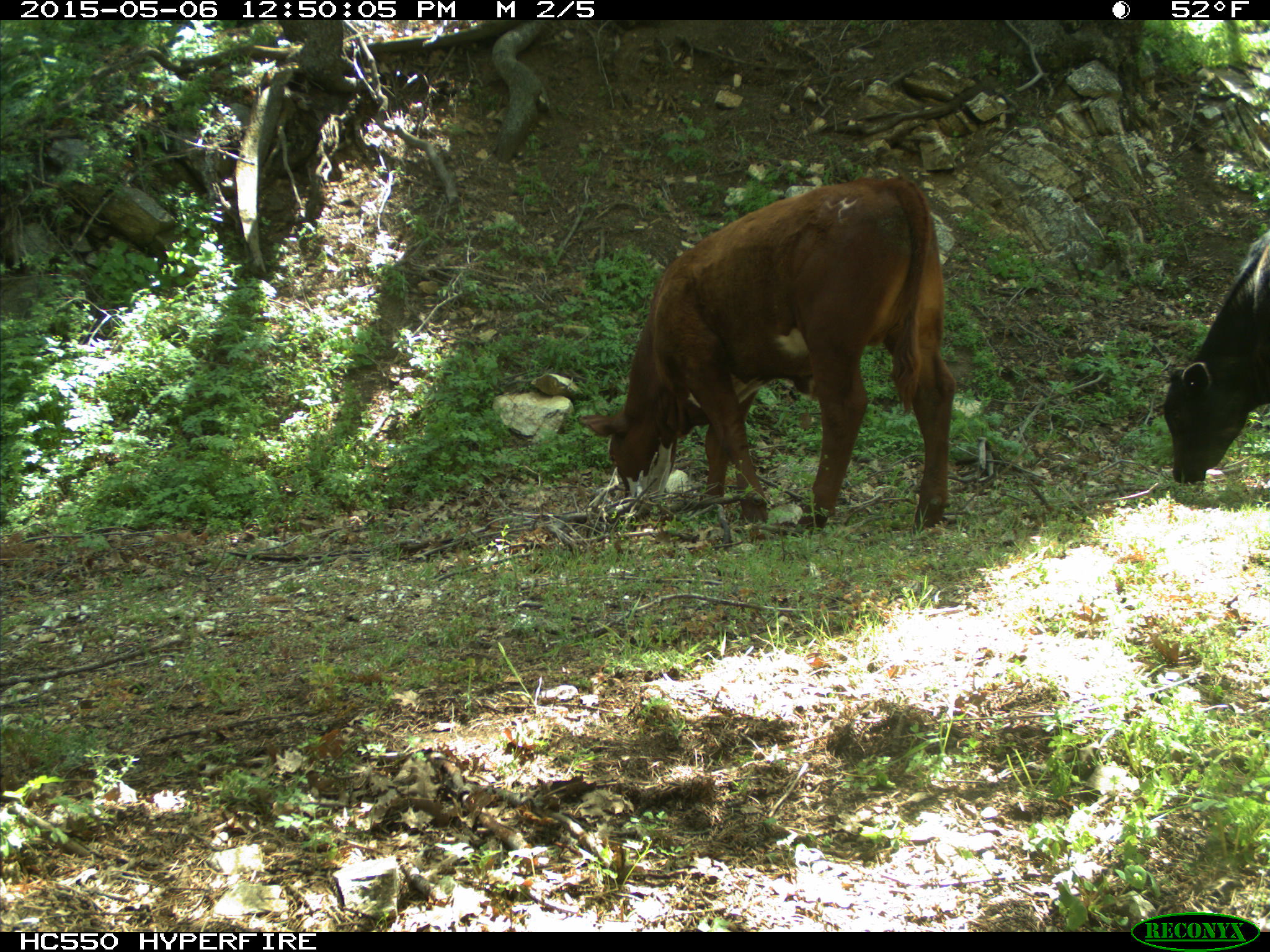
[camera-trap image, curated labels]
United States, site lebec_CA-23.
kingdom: Animalia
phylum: Chordata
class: Mammalia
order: Artiodactyla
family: Bovidae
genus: Bos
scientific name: Bos taurus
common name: domestic cow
Bos taurus (domestic cow).